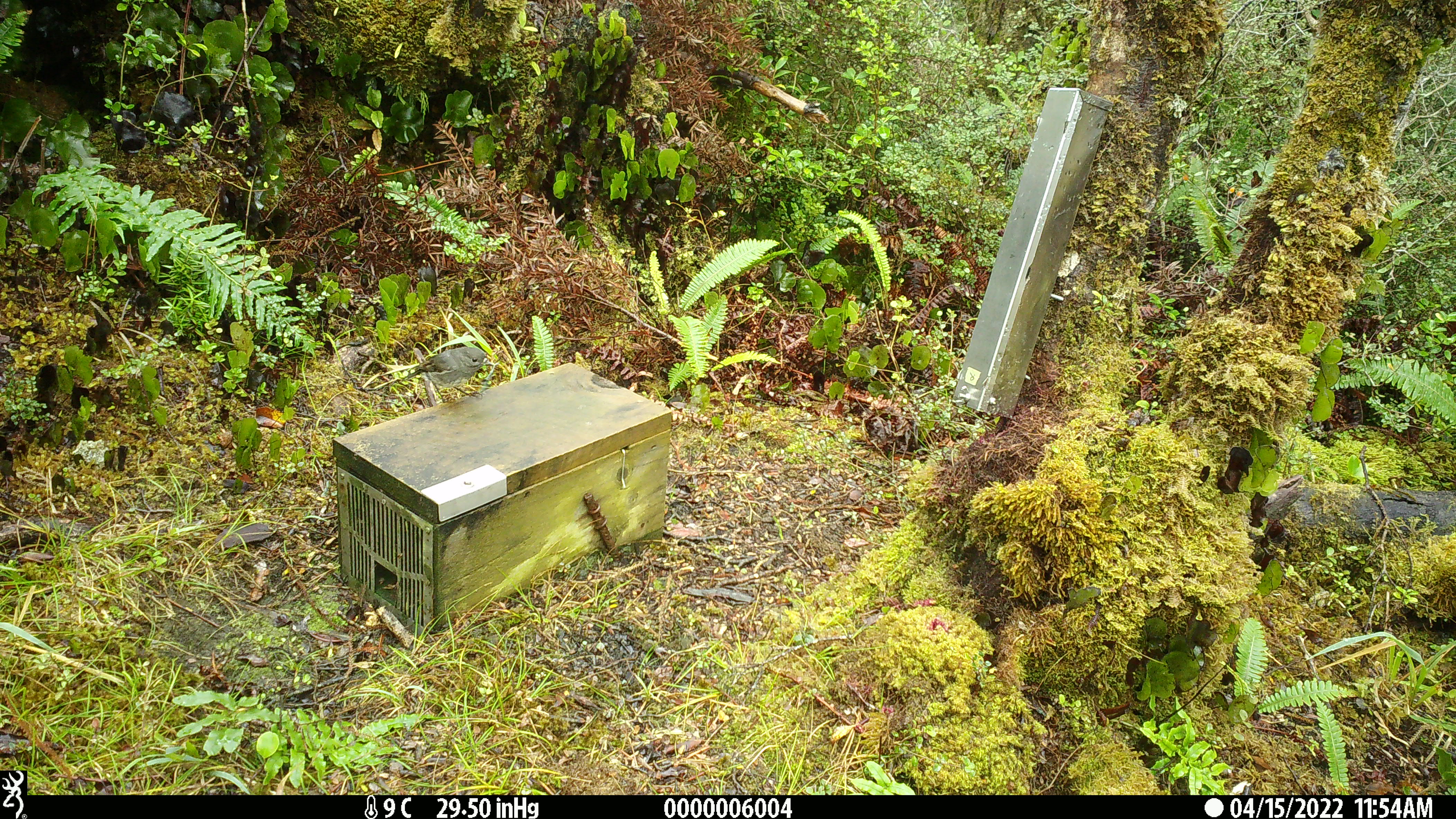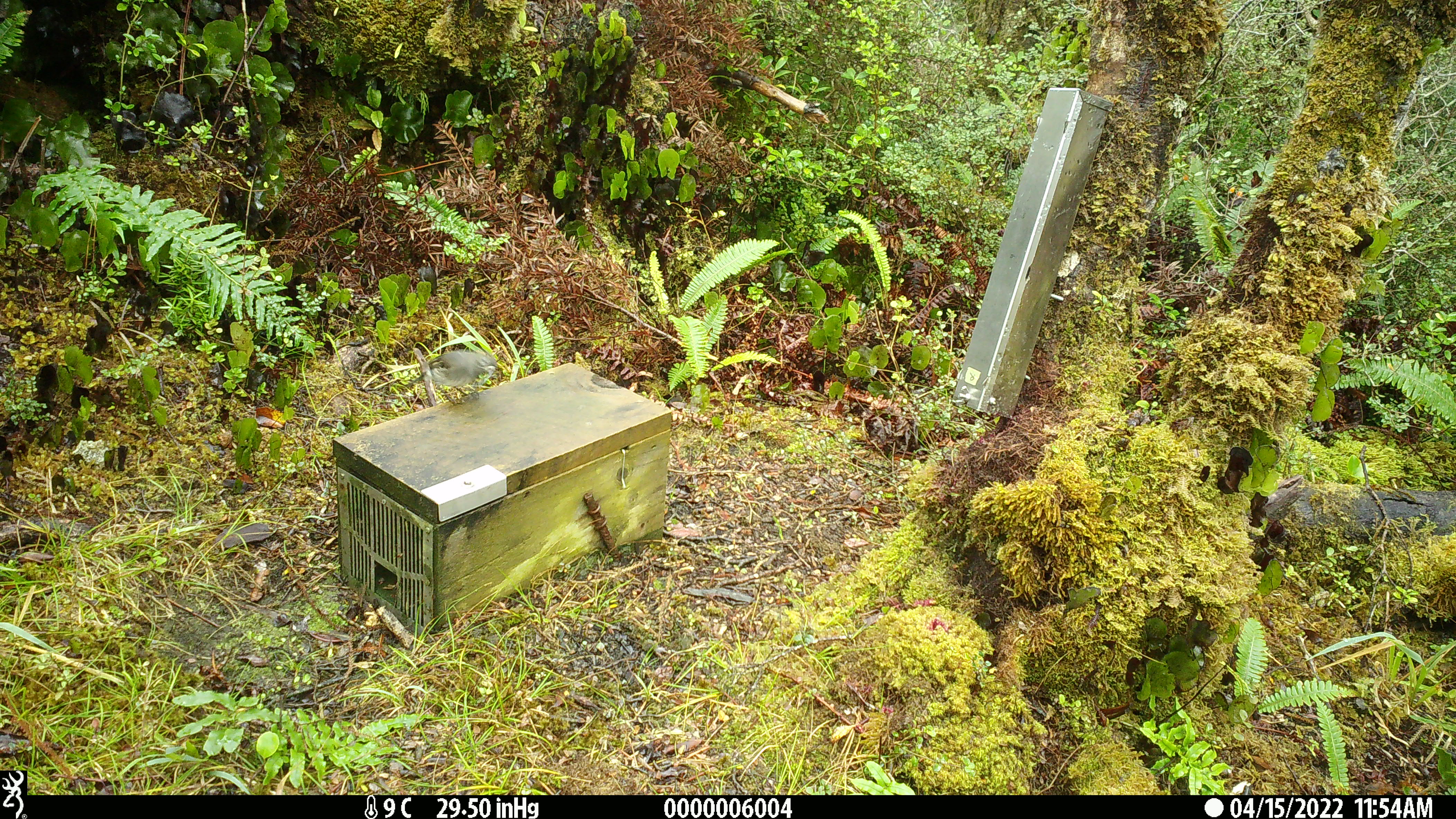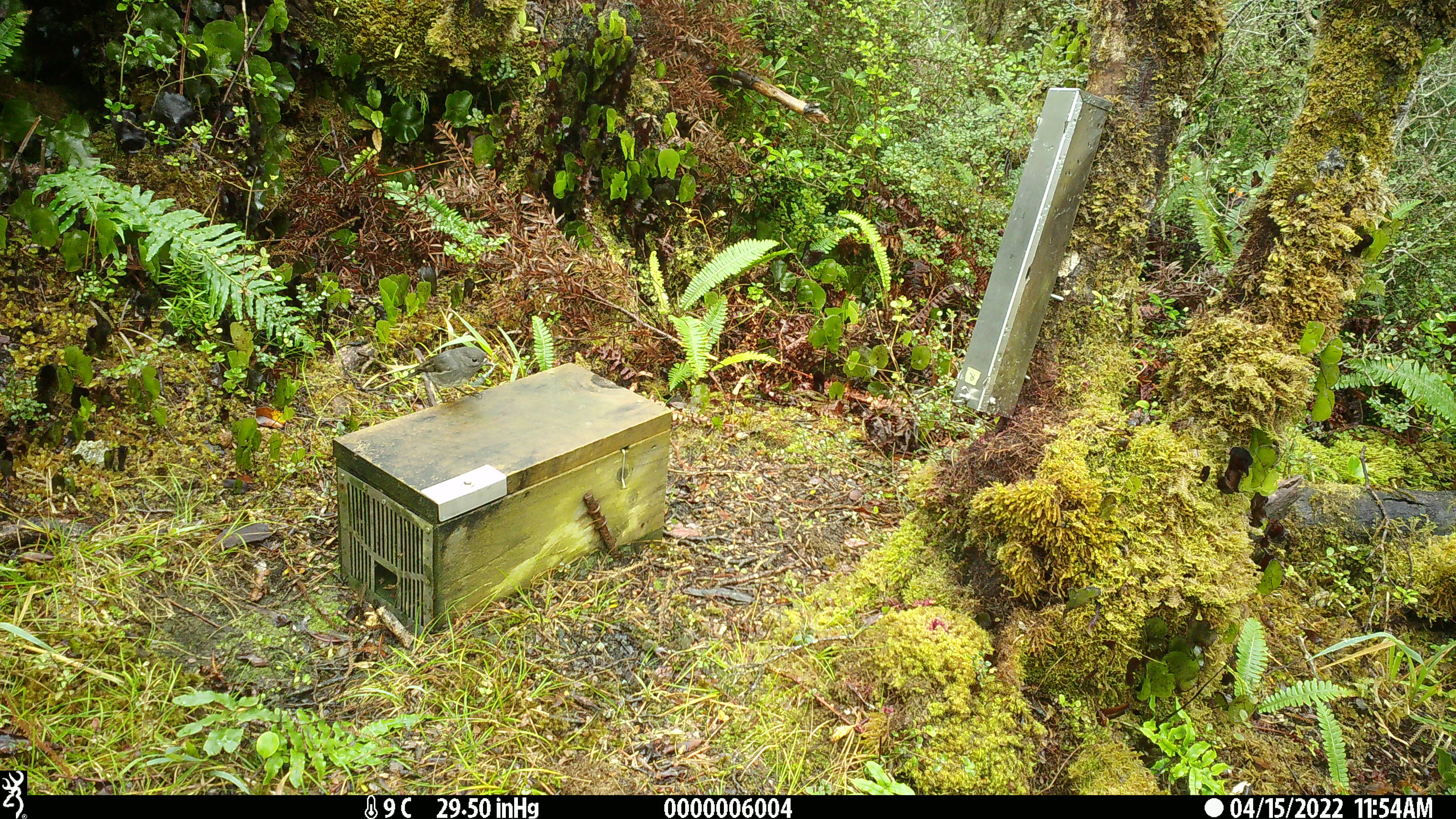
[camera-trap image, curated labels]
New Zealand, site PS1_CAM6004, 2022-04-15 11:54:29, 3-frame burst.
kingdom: Animalia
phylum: Chordata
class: Aves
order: Passeriformes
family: Petroicidae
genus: Petroica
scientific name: Petroica australis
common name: new zealand robin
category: robin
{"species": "robin (new zealand robin) (Petroica australis)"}